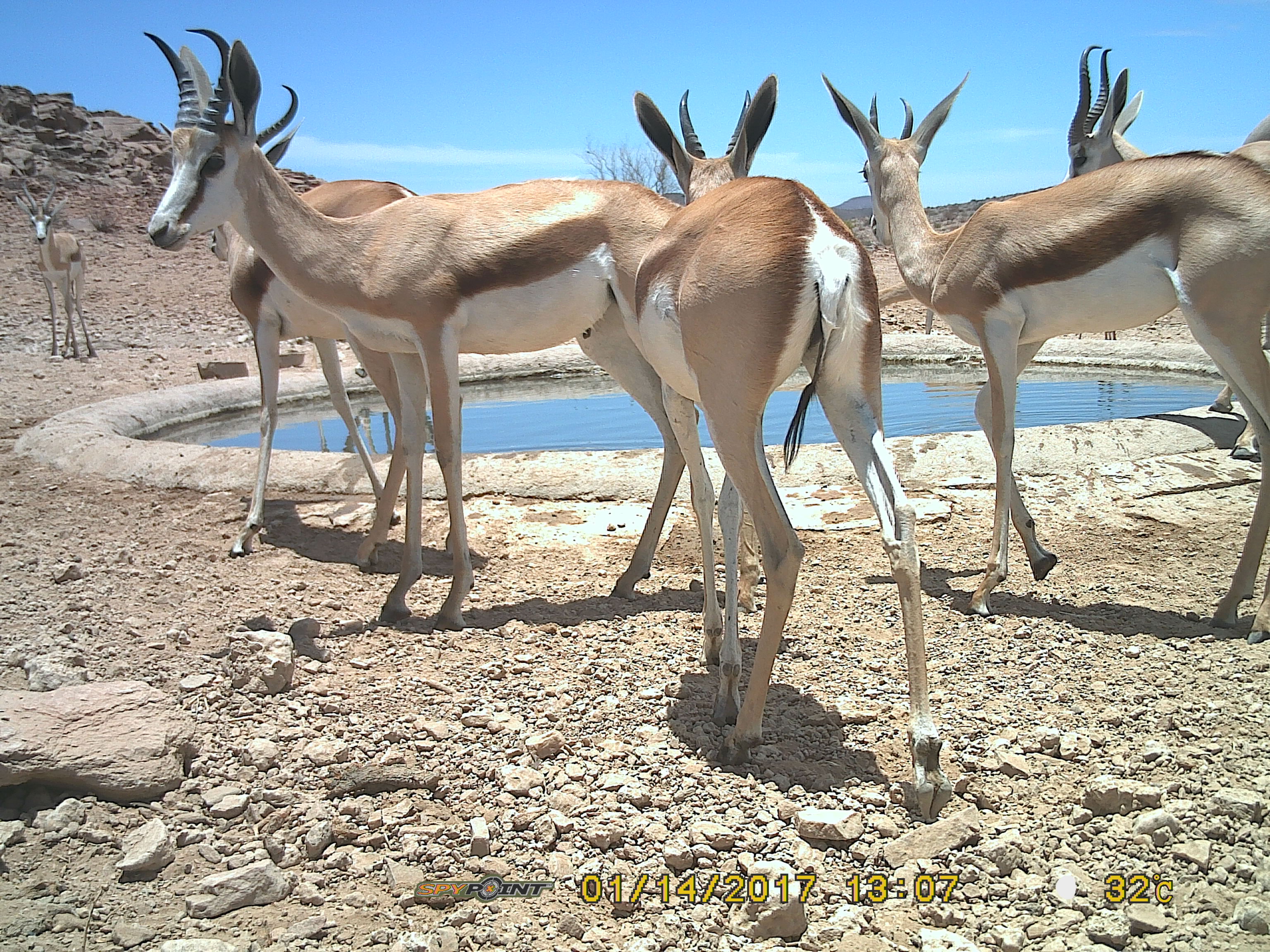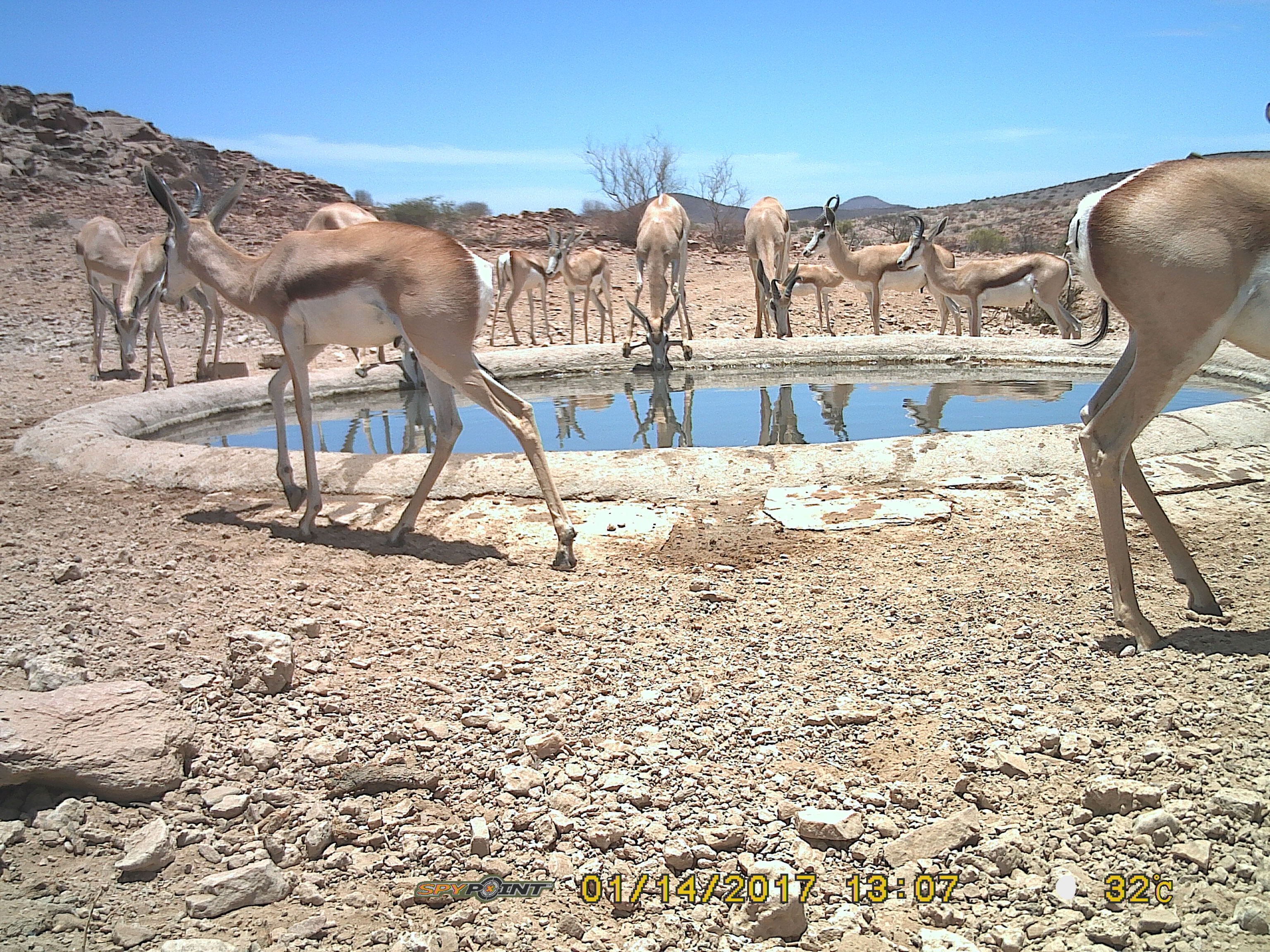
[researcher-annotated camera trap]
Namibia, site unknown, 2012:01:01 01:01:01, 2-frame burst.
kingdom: Animalia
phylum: Chordata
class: Mammalia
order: Artiodactyla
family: Bovidae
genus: Antidorcas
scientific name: Antidorcas marsupialis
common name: springbok